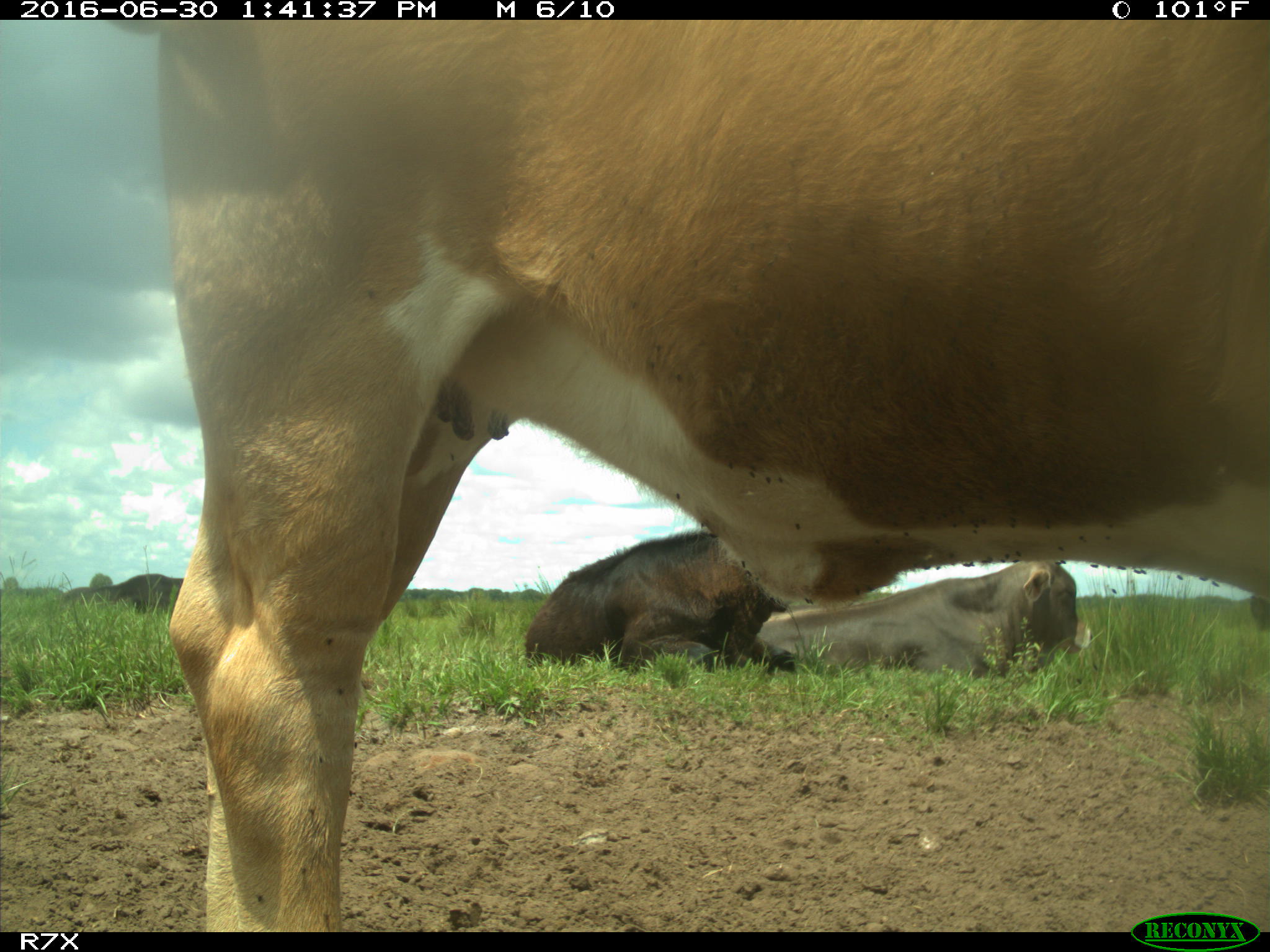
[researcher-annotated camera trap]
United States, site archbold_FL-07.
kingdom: Animalia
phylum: Chordata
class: Mammalia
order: Artiodactyla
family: Bovidae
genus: Bos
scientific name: Bos taurus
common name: domestic cow